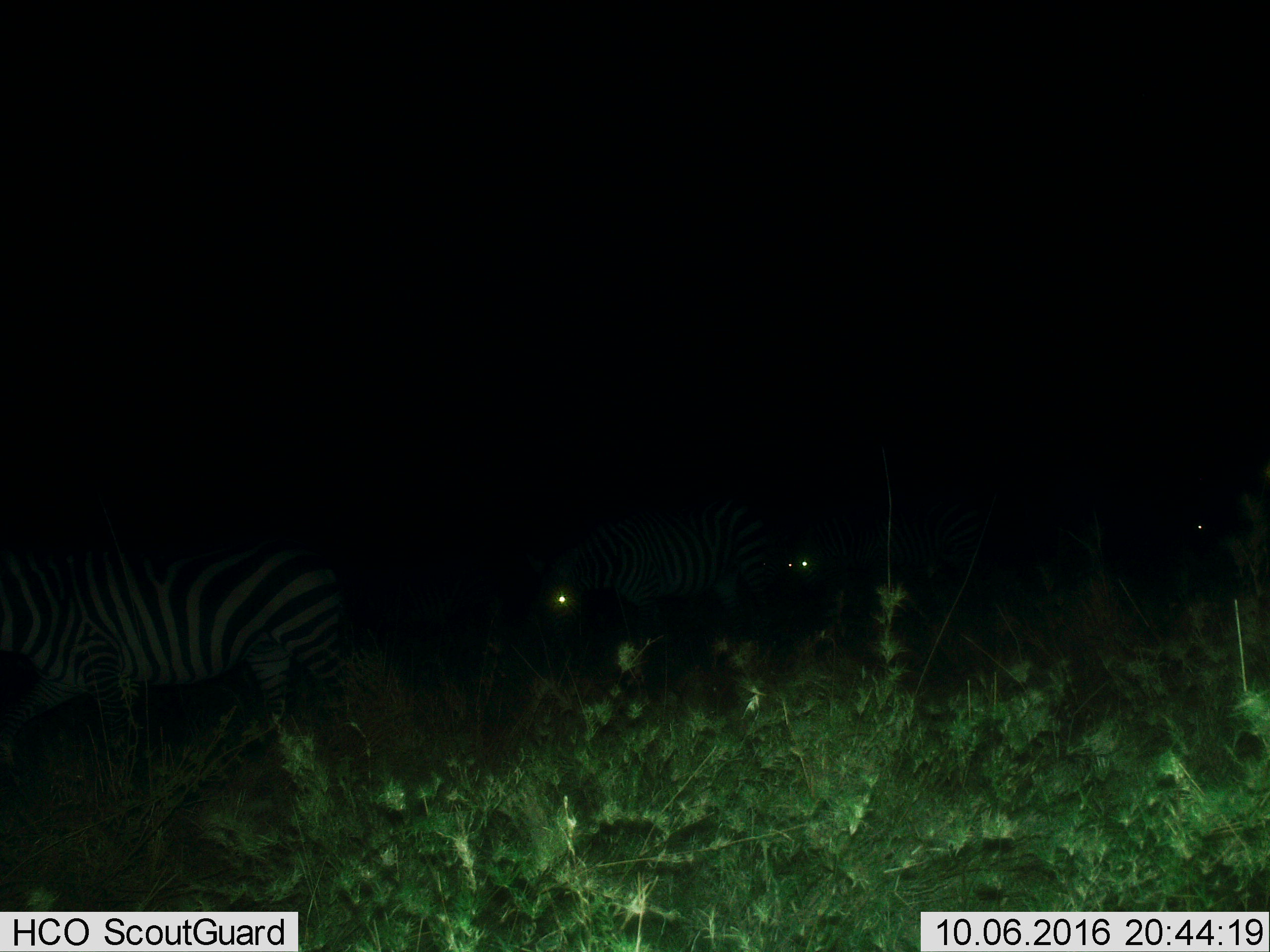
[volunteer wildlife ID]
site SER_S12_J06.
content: unidentified animal